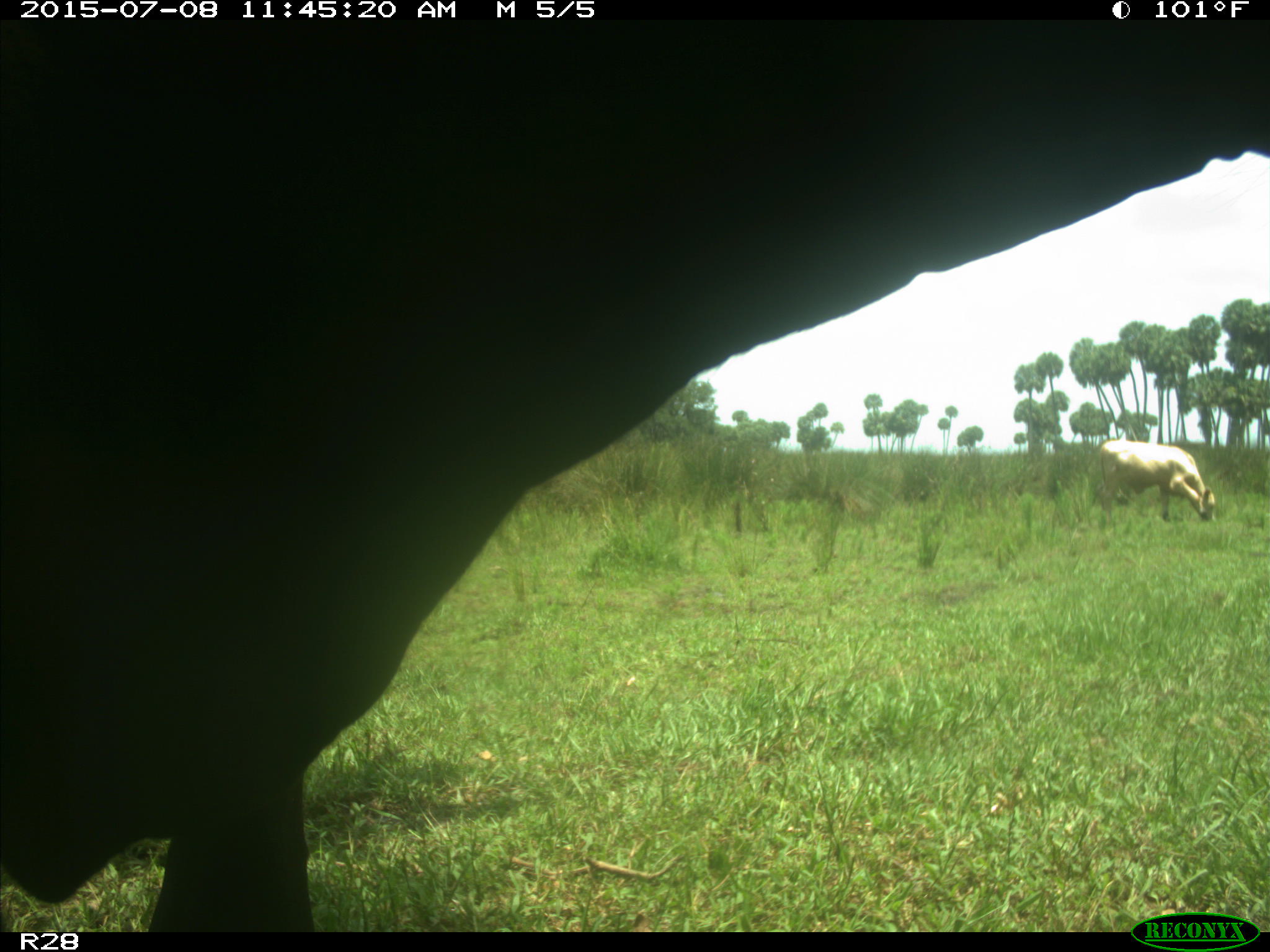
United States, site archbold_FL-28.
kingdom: Animalia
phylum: Chordata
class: Mammalia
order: Artiodactyla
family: Bovidae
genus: Bos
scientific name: Bos taurus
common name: domestic cow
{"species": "Bos taurus (domestic cow)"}